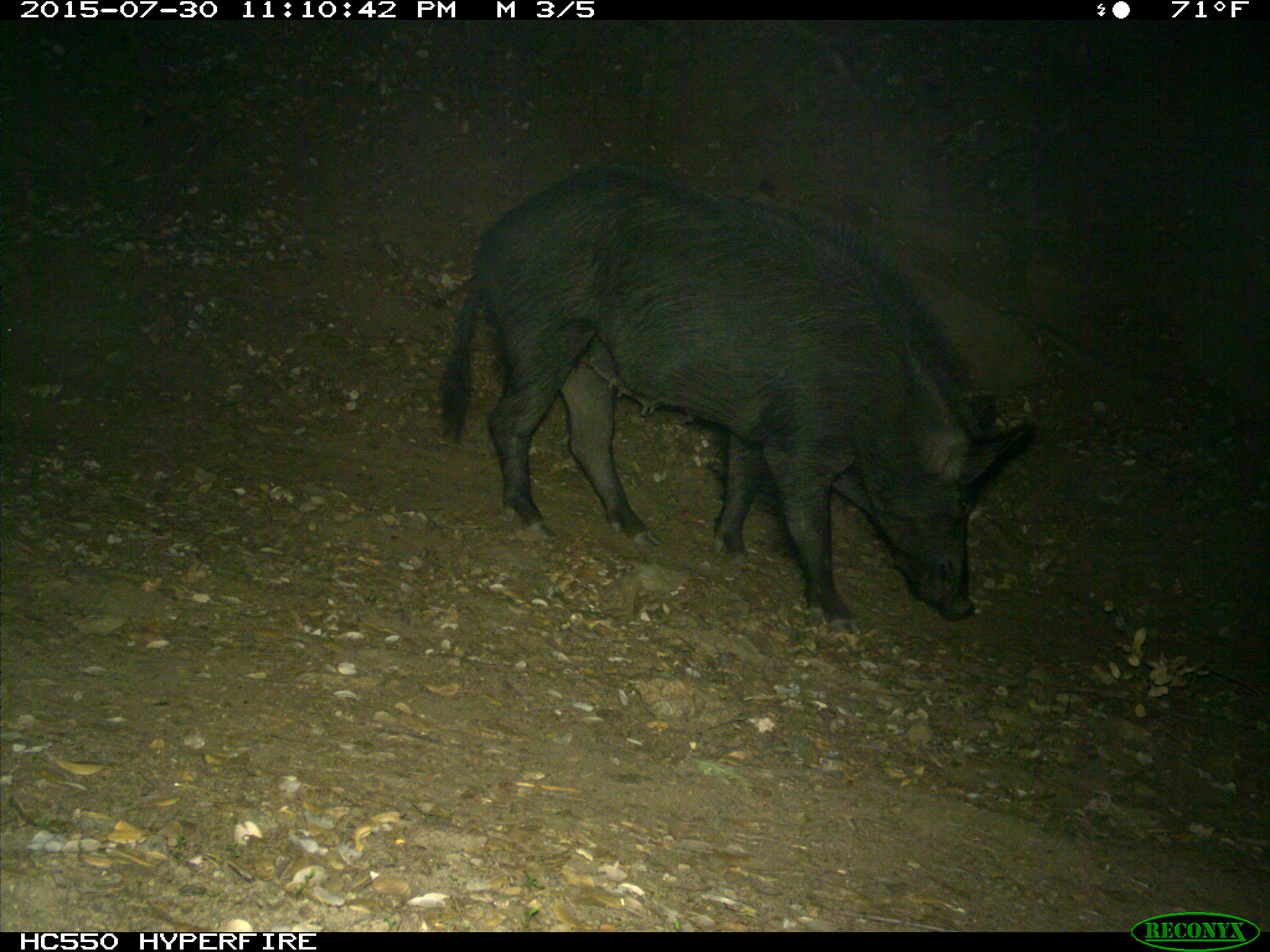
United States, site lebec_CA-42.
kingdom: Animalia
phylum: Chordata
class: Mammalia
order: Artiodactyla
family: Suidae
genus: Sus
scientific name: Sus scrofa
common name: wild boar